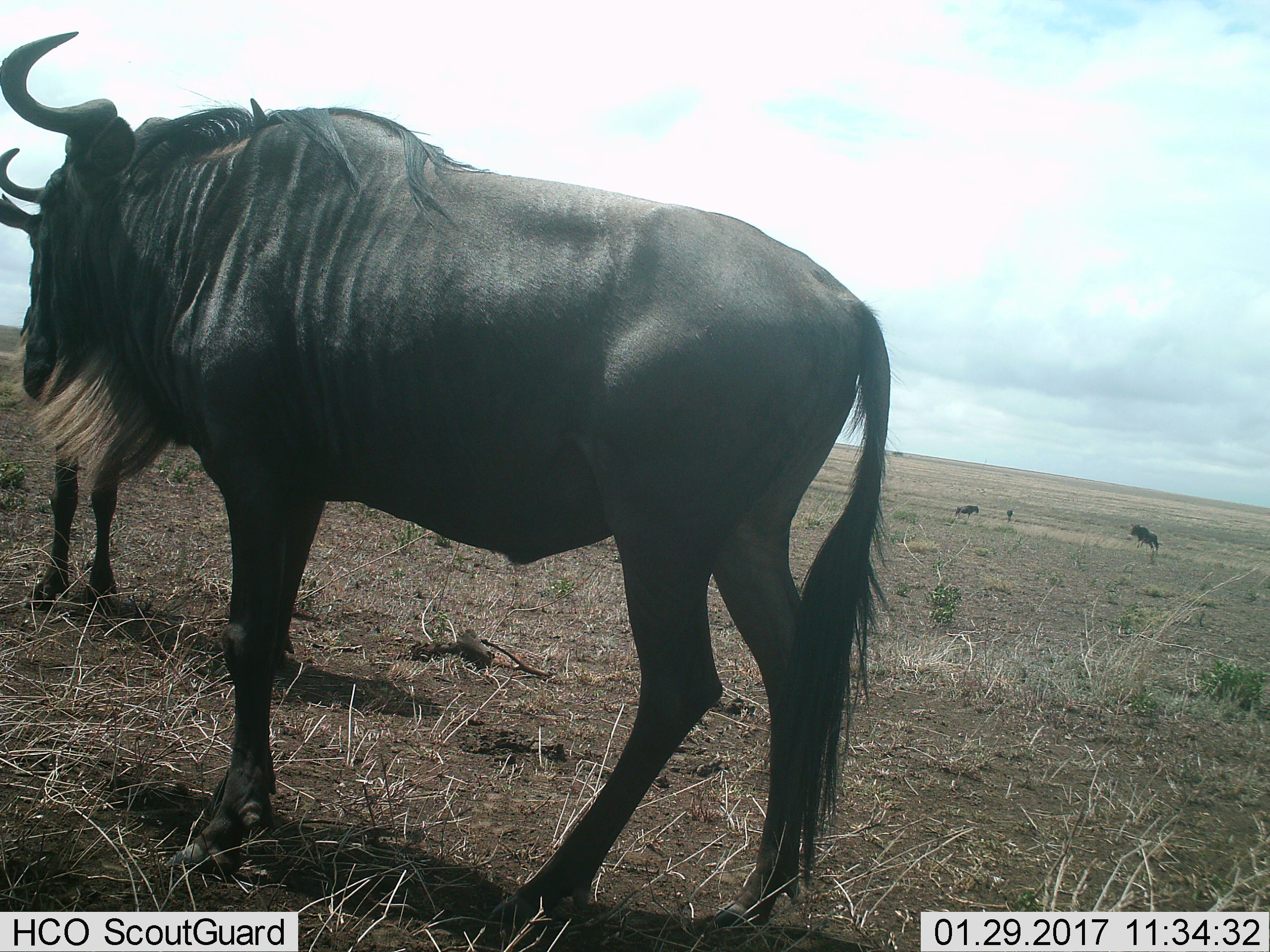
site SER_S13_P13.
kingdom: Animalia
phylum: Chordata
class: Mammalia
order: Artiodactyla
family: Bovidae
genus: Connochaetes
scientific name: Connochaetes taurinus taurinus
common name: blue wildebeest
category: wildebeestblue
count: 5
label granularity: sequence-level